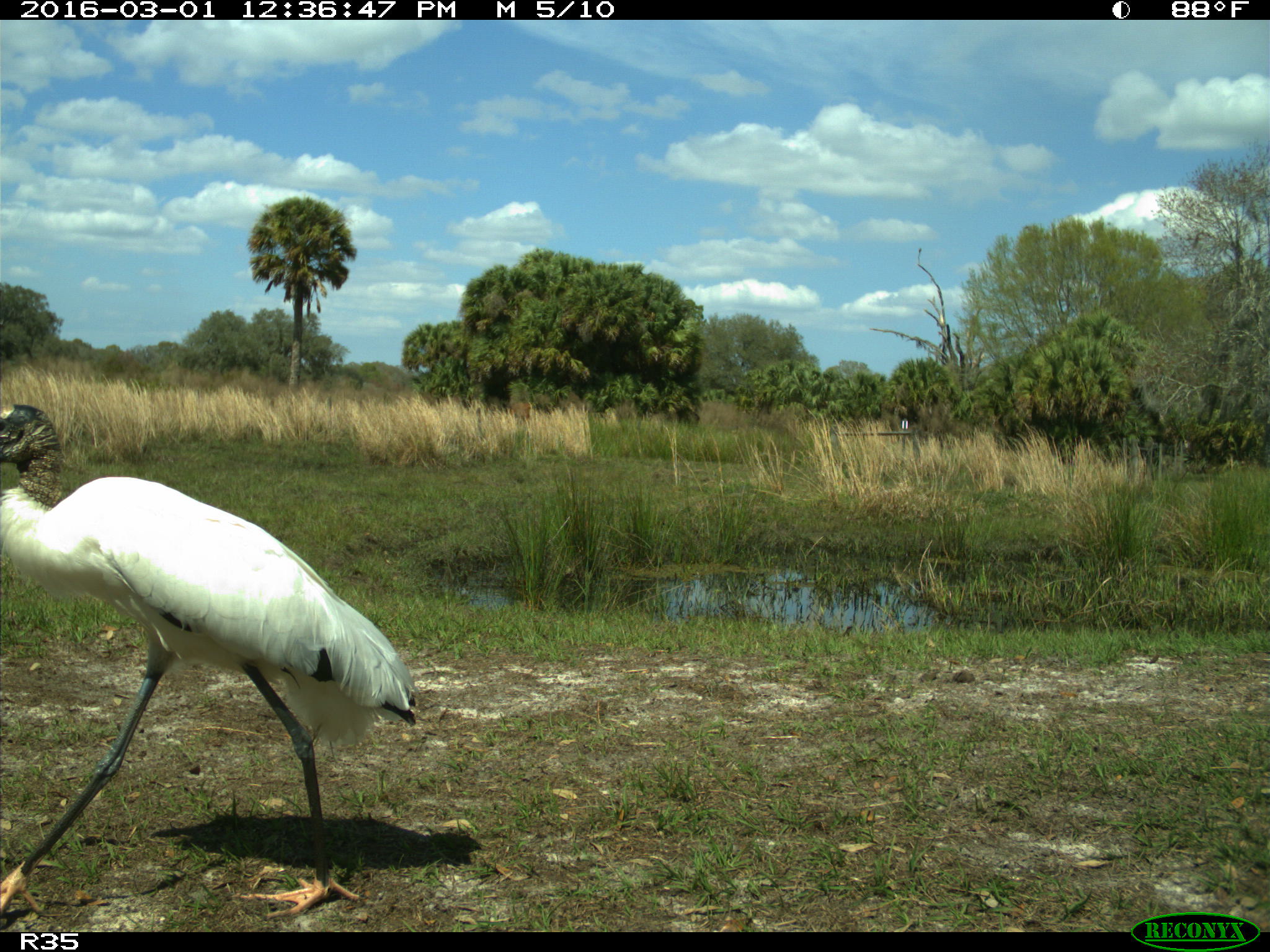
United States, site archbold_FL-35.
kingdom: Animalia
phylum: Chordata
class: Aves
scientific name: Aves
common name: birds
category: unidentified bird